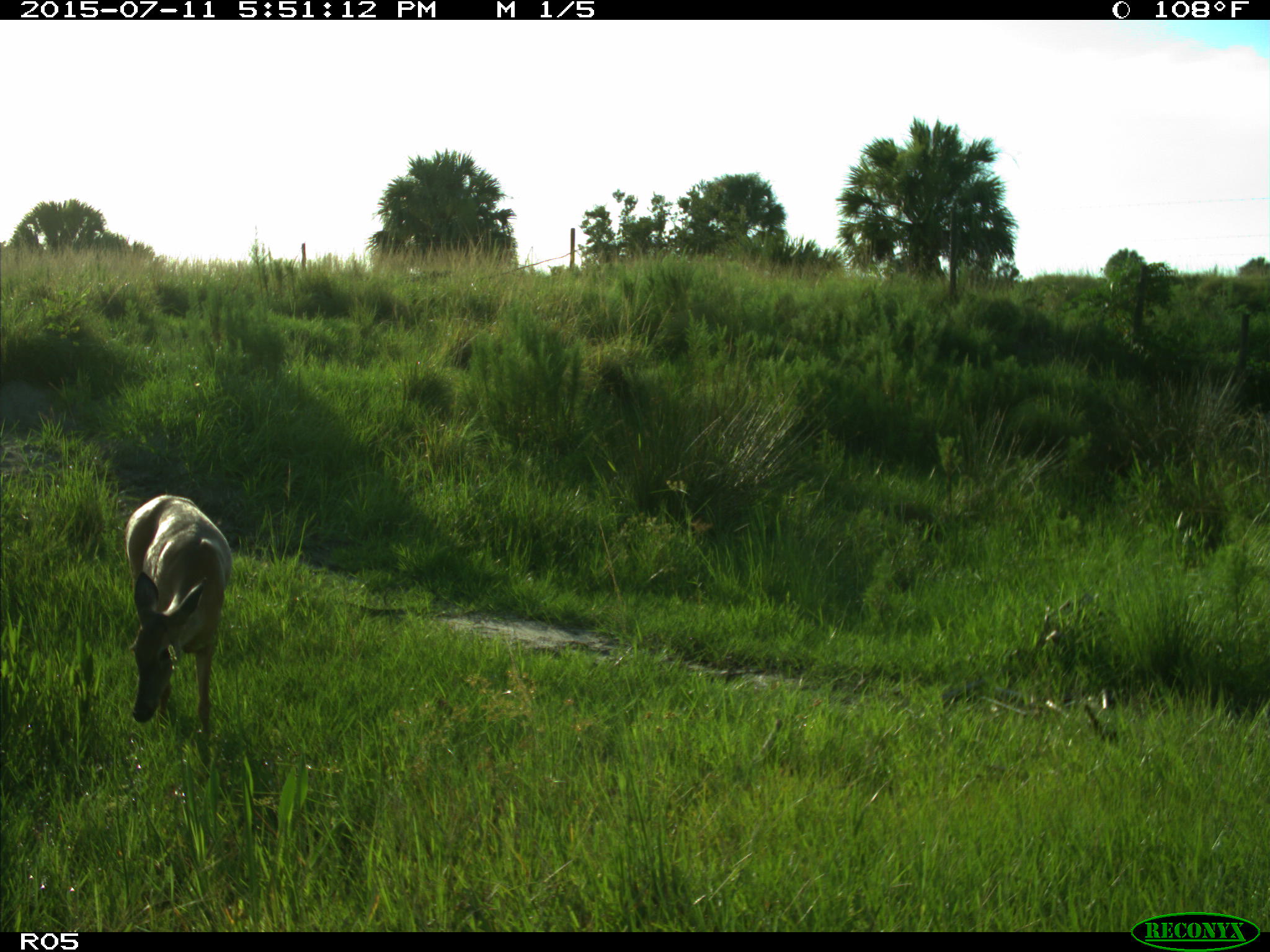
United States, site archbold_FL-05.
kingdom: Animalia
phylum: Chordata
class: Mammalia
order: Artiodactyla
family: Cervidae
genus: Odocoileus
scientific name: Odocoileus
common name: deer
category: unidentified deer